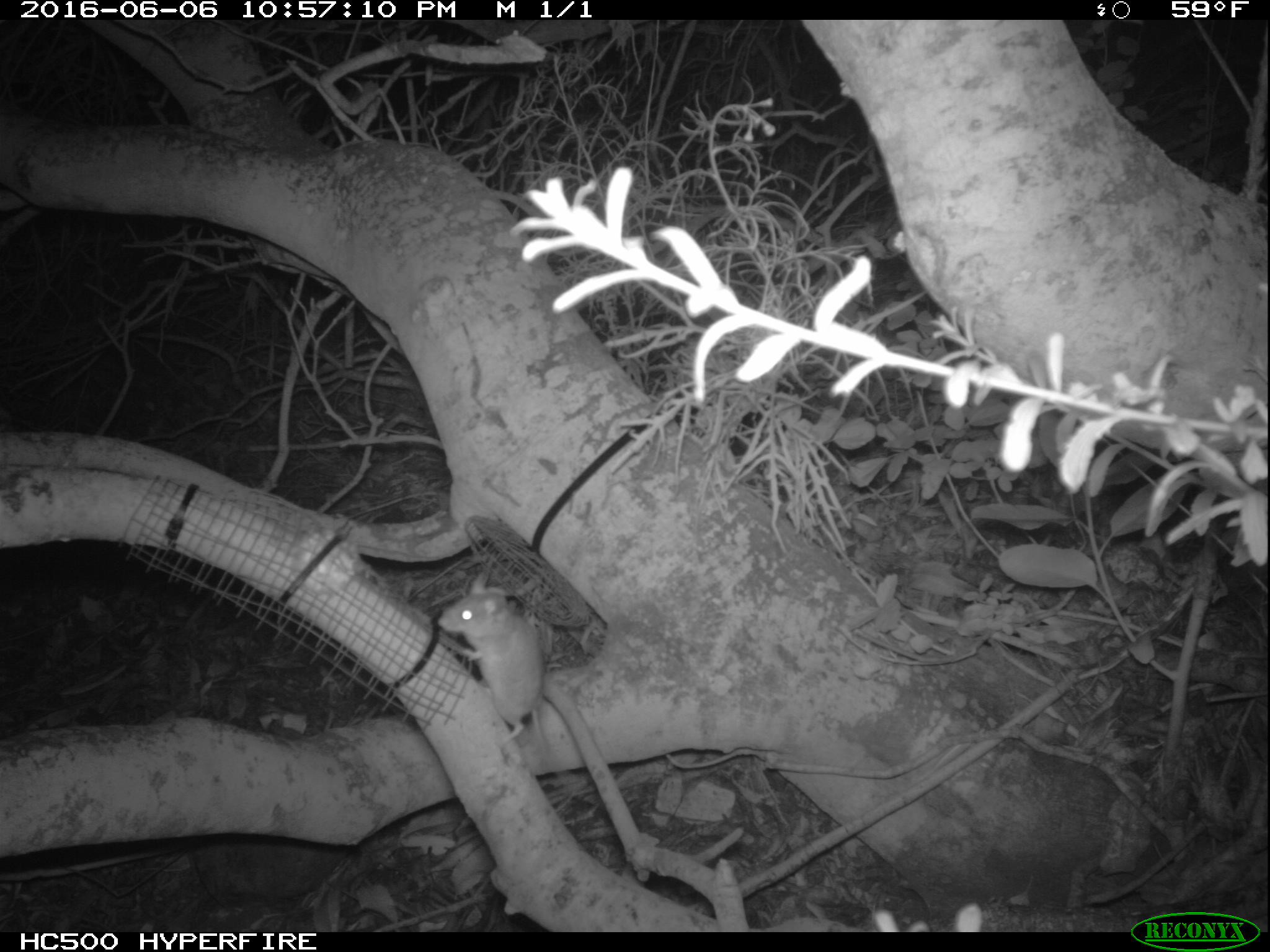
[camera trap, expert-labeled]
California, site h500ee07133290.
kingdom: Animalia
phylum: Chordata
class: Mammalia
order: Rodentia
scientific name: Rodentia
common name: rodent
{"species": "rodent (Rodentia)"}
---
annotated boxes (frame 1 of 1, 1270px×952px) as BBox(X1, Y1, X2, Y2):
rodent: BBox(435, 571, 557, 774)